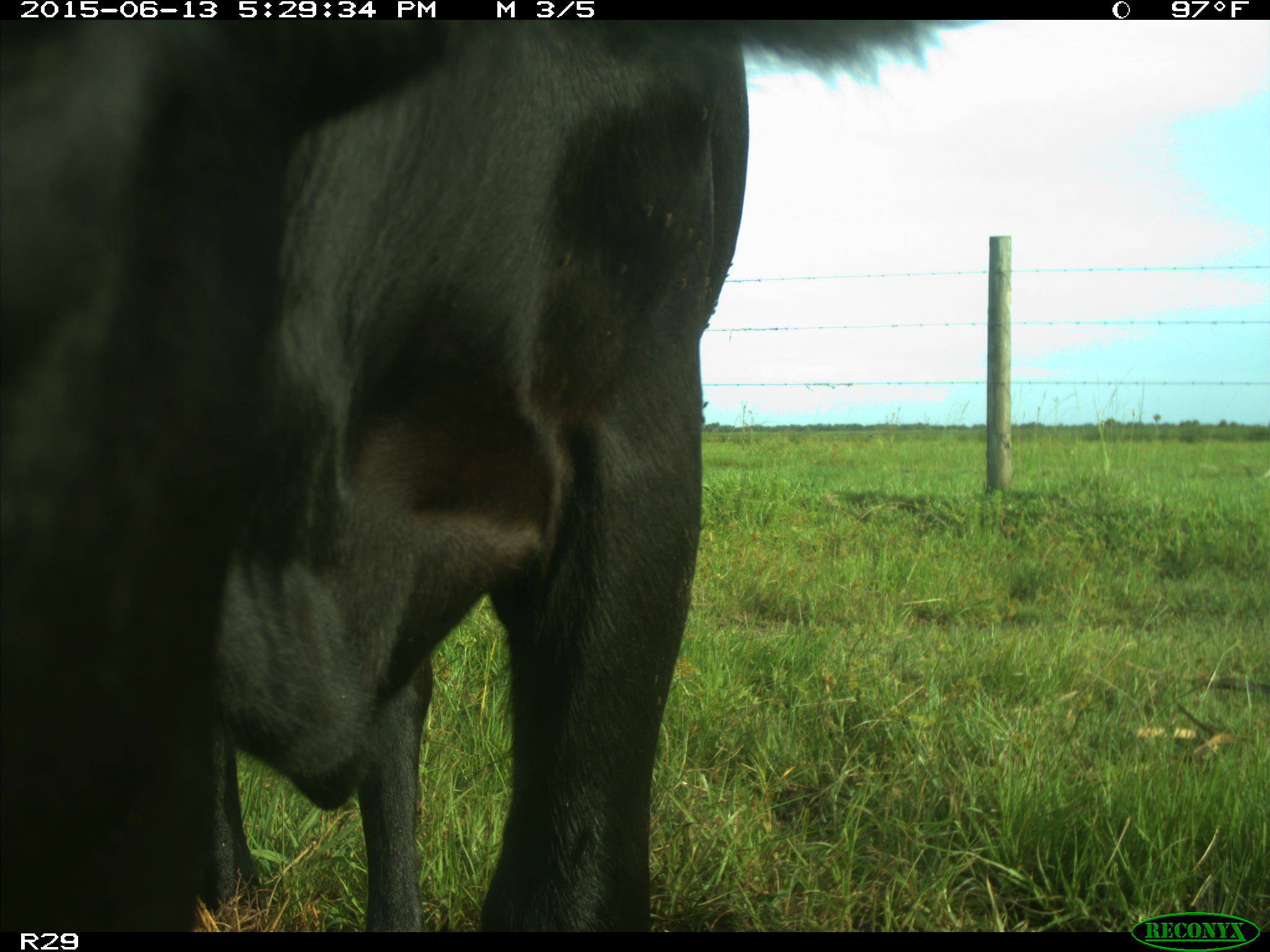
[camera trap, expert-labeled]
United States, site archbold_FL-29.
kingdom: Animalia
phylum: Chordata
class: Mammalia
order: Artiodactyla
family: Bovidae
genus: Bos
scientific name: Bos taurus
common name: domestic cow